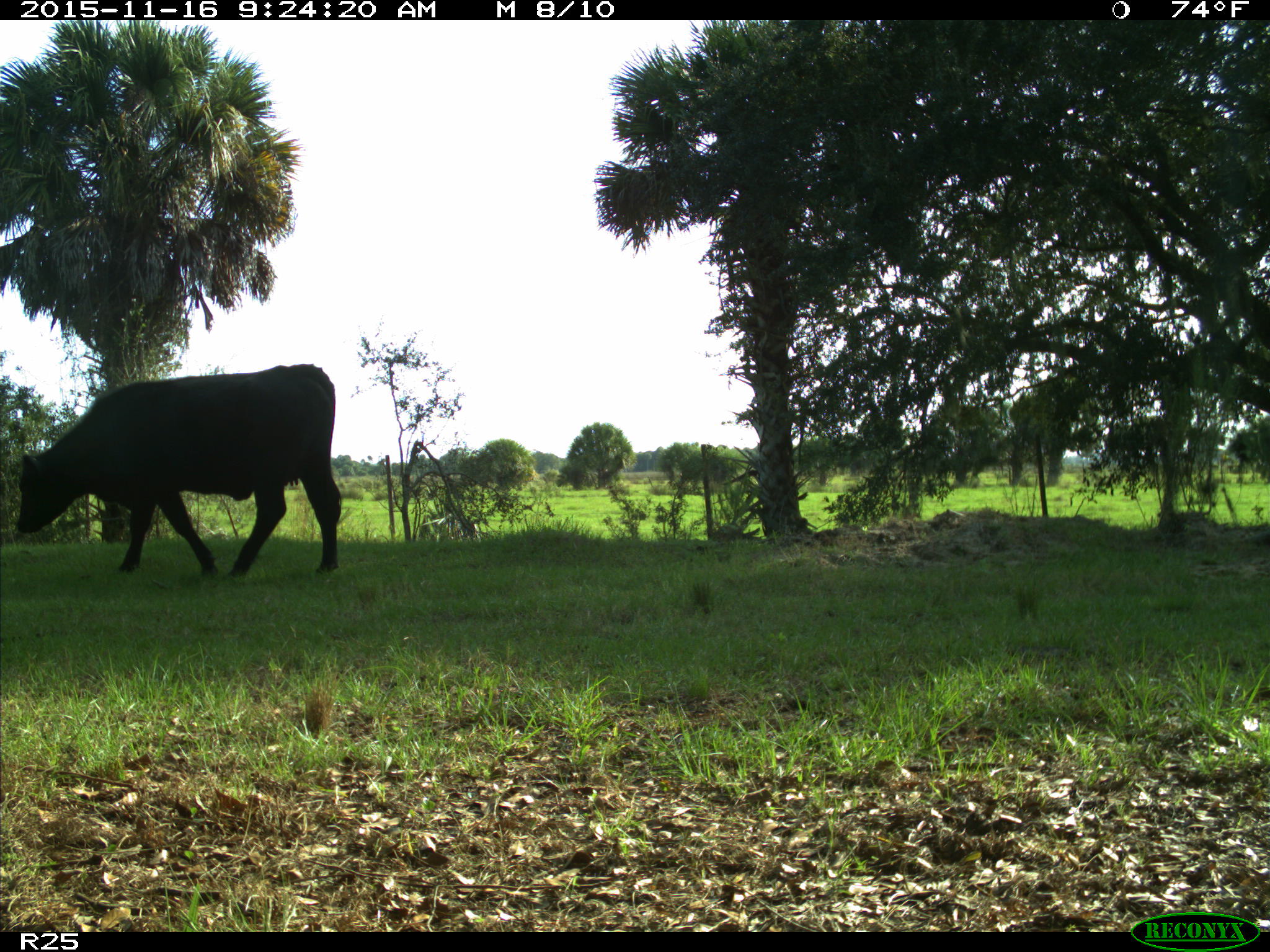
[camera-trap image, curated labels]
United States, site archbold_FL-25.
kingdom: Animalia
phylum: Chordata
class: Mammalia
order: Artiodactyla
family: Bovidae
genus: Bos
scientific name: Bos taurus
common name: domestic cow